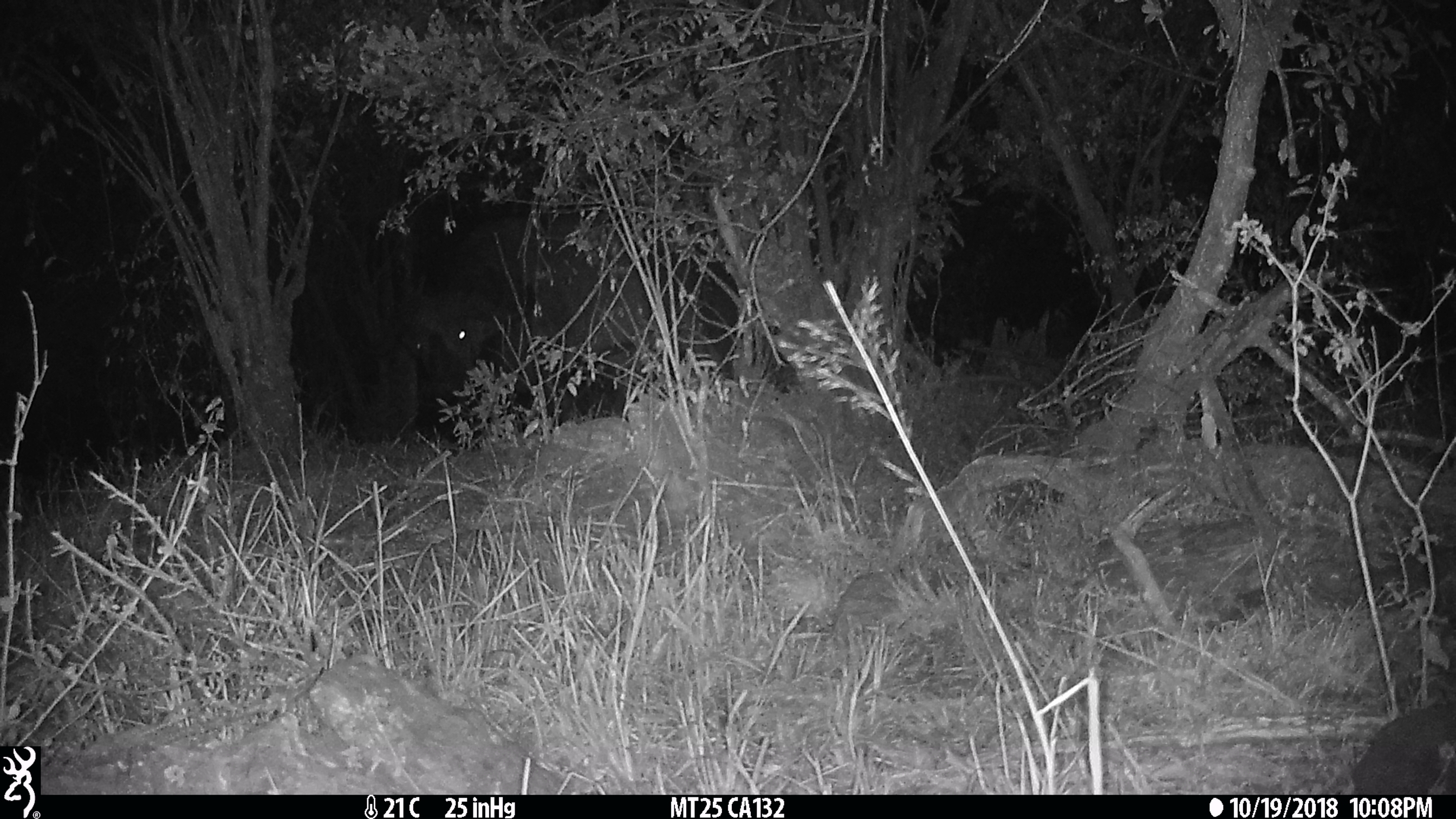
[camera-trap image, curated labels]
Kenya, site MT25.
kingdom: Animalia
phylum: Chordata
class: Mammalia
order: Artiodactyla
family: Bovidae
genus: Syncerus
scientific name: Syncerus caffer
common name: buffalo